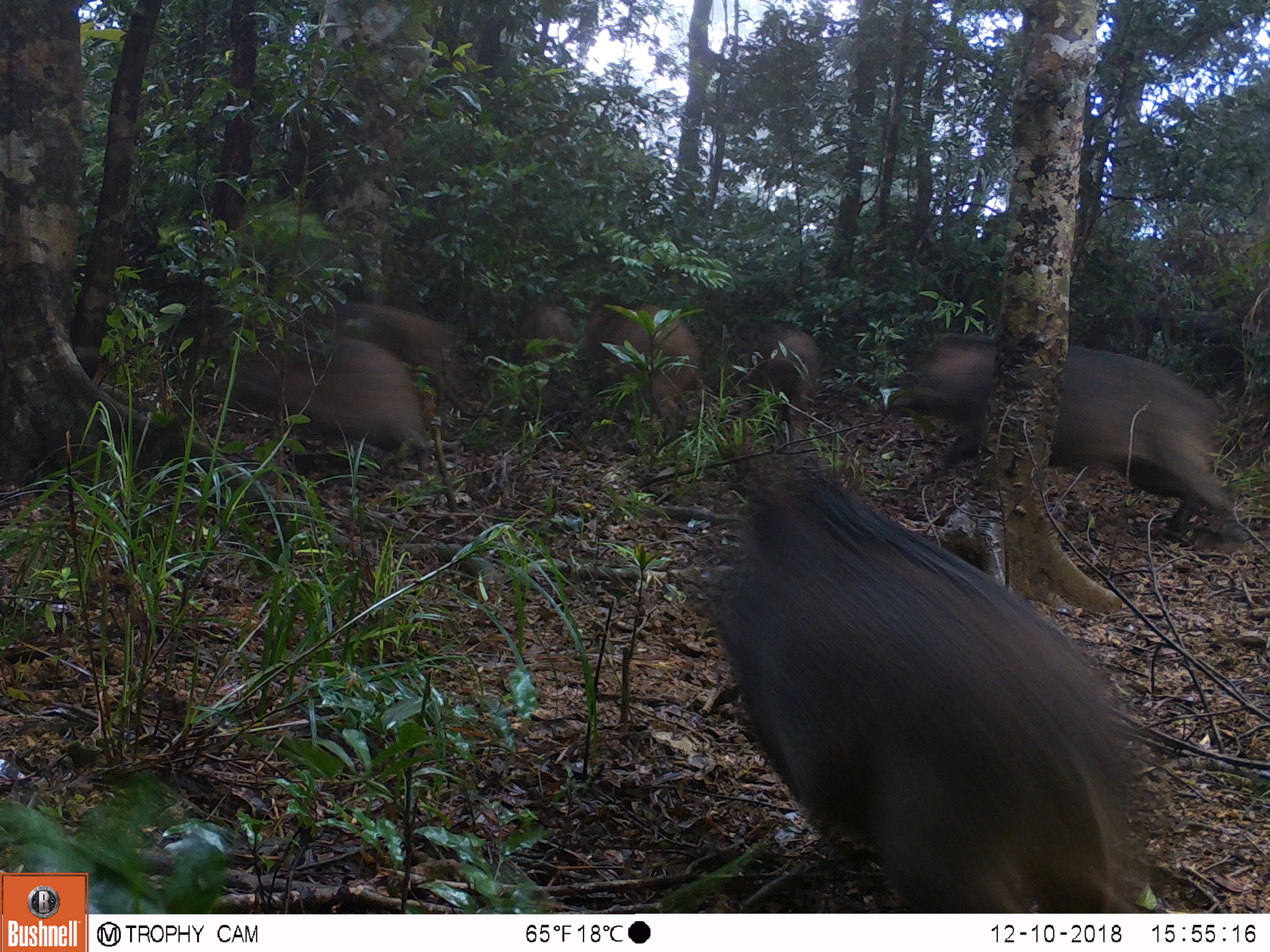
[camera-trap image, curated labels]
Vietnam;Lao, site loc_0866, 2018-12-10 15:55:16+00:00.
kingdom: Animalia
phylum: Chordata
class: Mammalia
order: Artiodactyla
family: Suidae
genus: Sus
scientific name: Sus scrofa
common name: eurasian wild pig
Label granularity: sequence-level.